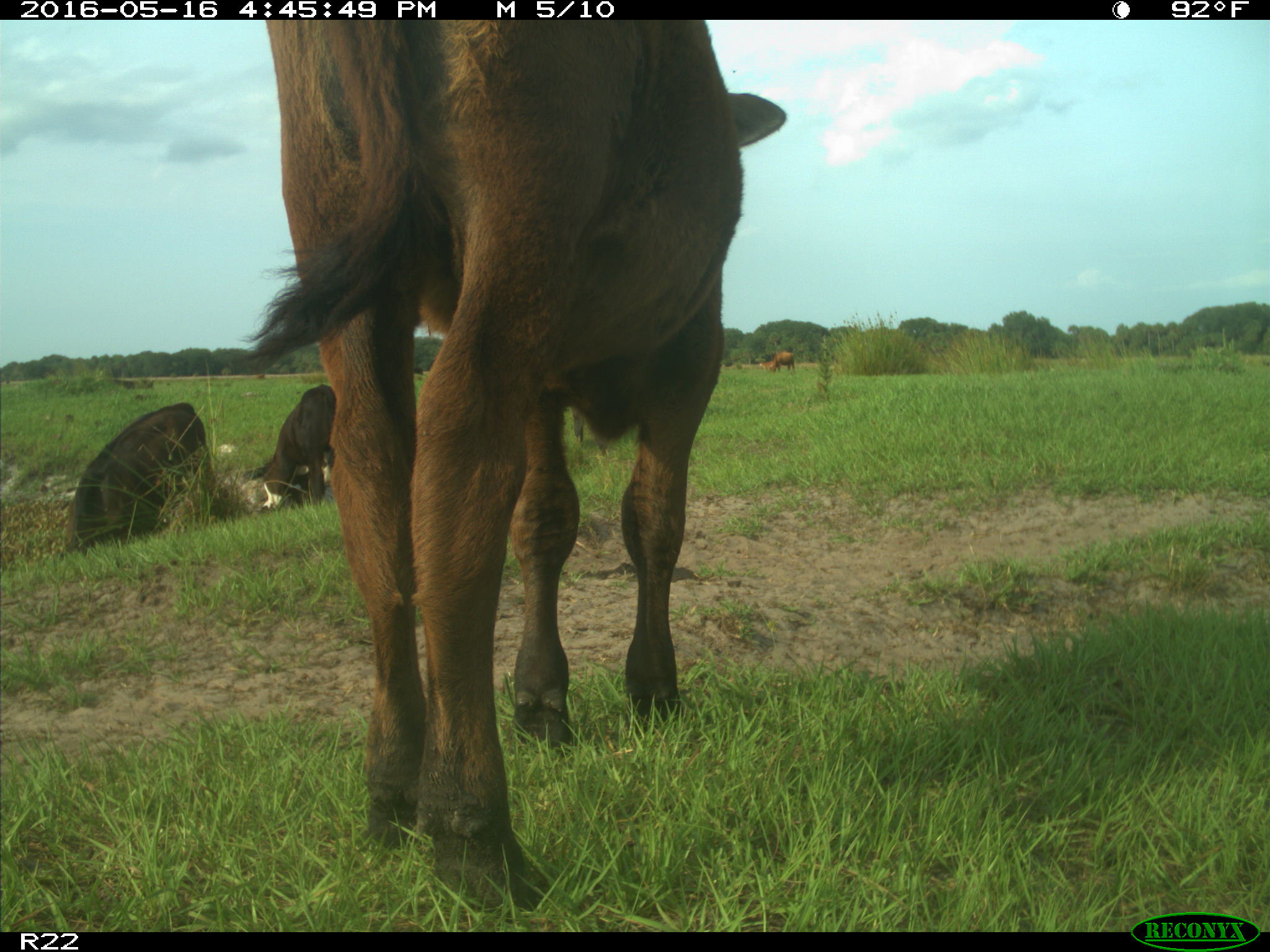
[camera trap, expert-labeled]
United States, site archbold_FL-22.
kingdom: Animalia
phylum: Chordata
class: Mammalia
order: Artiodactyla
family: Bovidae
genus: Bos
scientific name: Bos taurus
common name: domestic cow